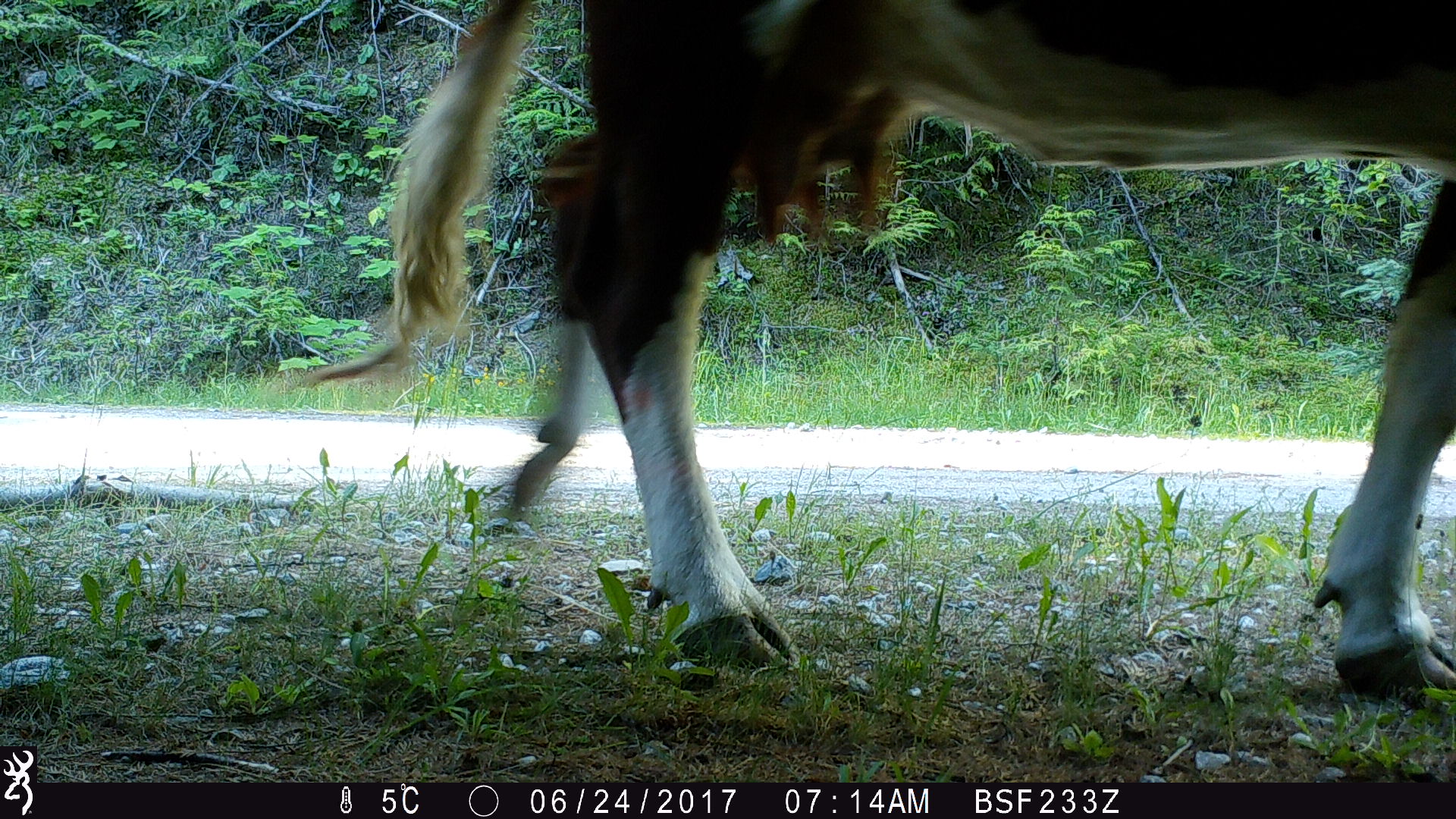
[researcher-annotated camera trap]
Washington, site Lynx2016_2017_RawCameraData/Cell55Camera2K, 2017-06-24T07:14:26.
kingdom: Animalia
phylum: Chordata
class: Mammalia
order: Artiodactyla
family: Bovidae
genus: Bos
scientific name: Bos taurus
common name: domestic cattle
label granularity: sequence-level